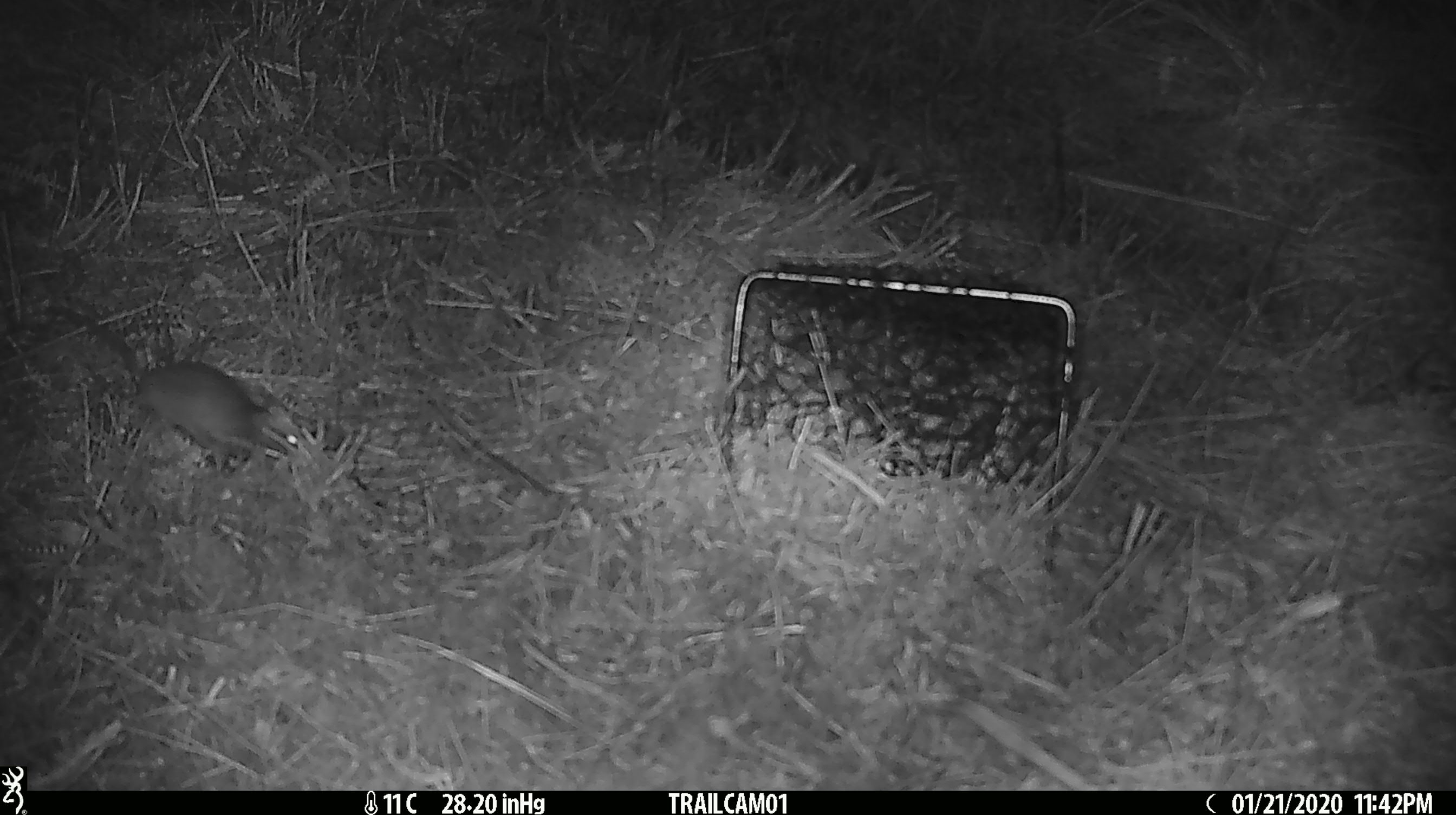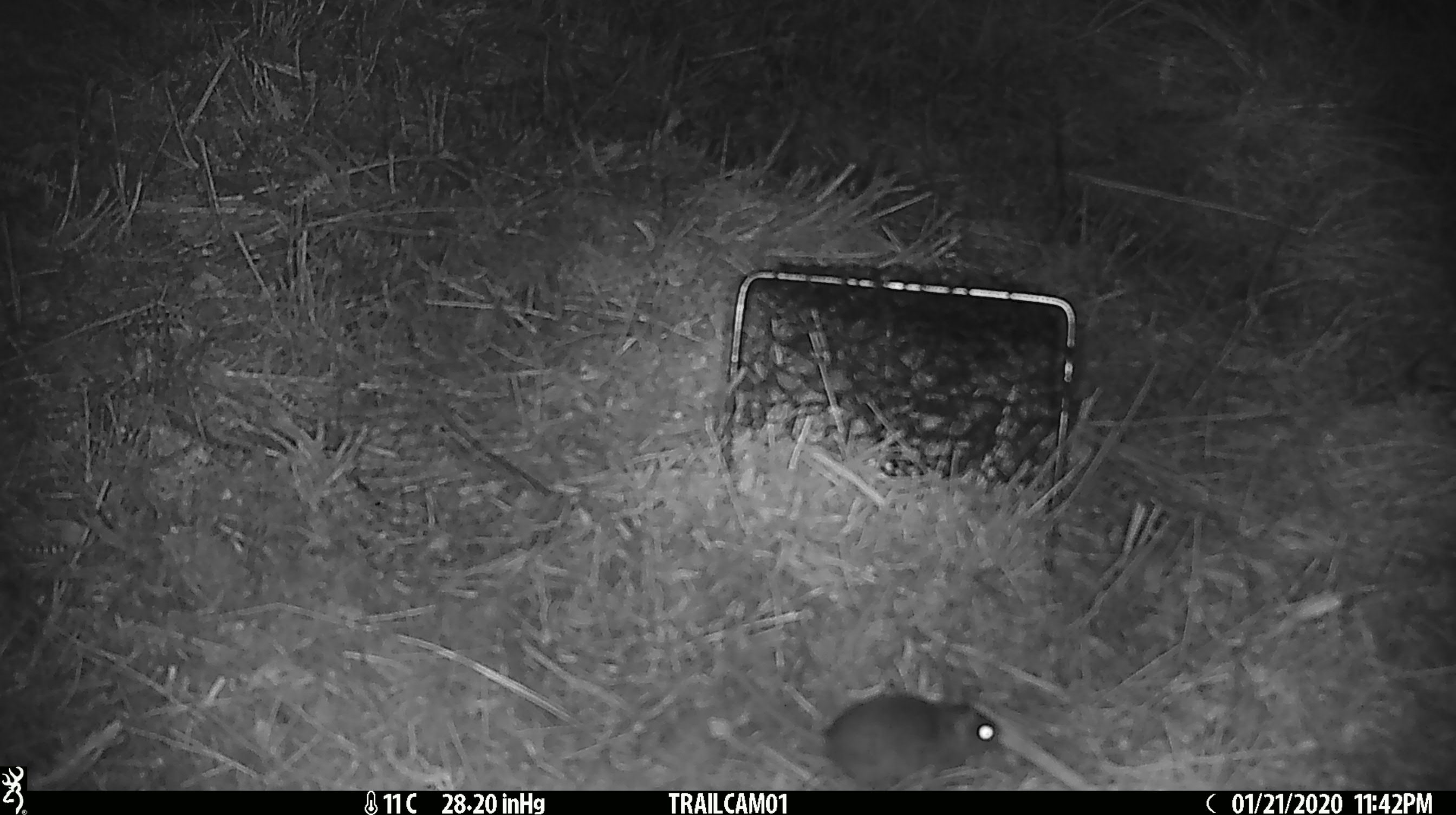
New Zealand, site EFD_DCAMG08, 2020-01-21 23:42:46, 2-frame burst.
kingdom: Animalia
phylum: Chordata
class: Mammalia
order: Rodentia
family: Muridae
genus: Mus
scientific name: Mus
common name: mouse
Mouse (Mus).